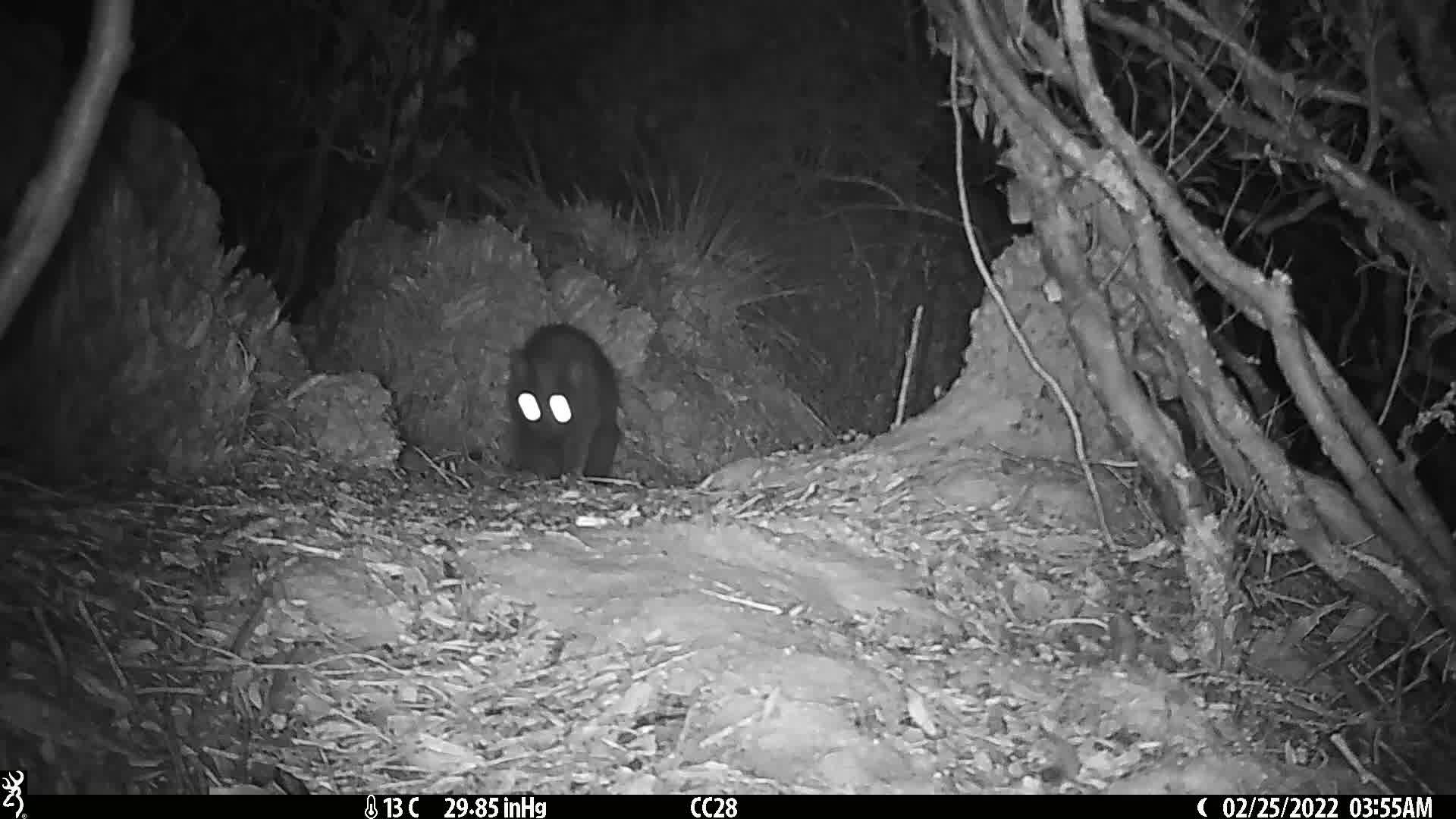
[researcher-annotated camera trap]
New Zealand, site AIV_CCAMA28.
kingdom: Animalia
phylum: Chordata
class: Mammalia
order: Carnivora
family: Felidae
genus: Felis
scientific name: Felis catus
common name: domestic cat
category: cat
Cat (domestic cat) (Felis catus).